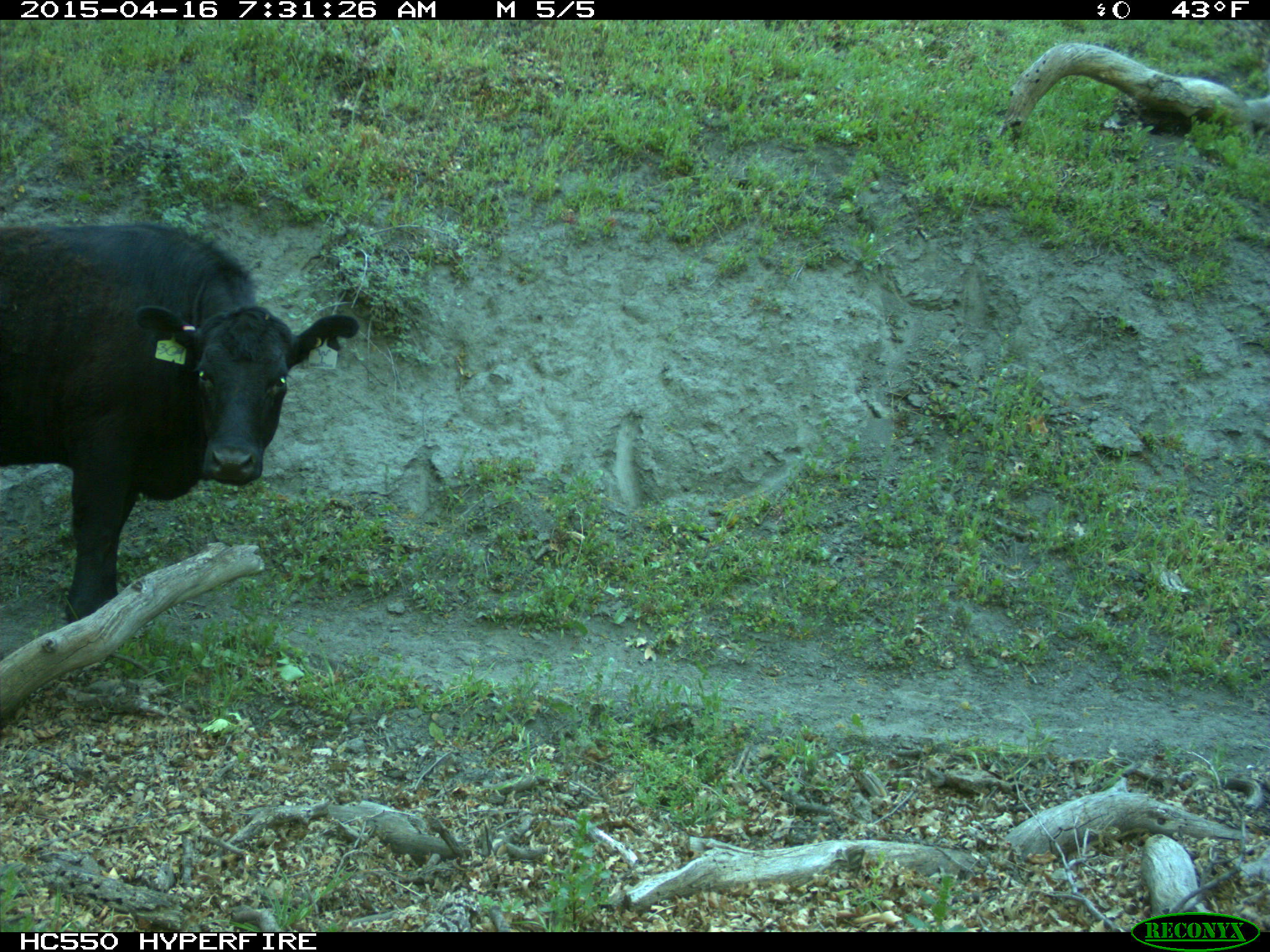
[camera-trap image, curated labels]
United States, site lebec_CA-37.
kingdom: Animalia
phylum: Chordata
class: Mammalia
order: Artiodactyla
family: Bovidae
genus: Bos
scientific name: Bos taurus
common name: domestic cow